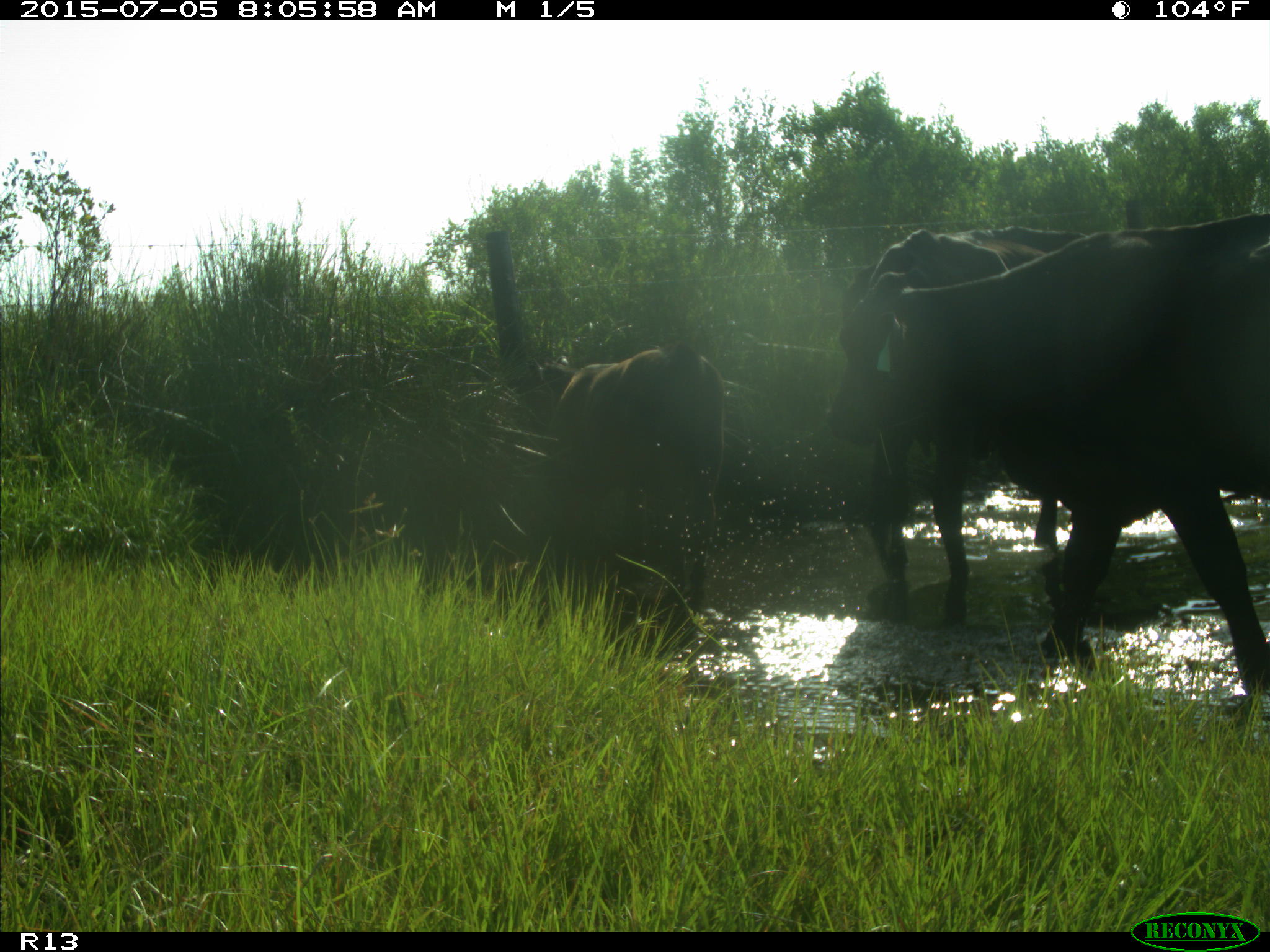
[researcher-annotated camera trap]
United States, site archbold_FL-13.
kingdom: Animalia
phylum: Chordata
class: Mammalia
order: Artiodactyla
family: Bovidae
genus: Bos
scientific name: Bos taurus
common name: domestic cow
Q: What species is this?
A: Bos taurus (domestic cow).